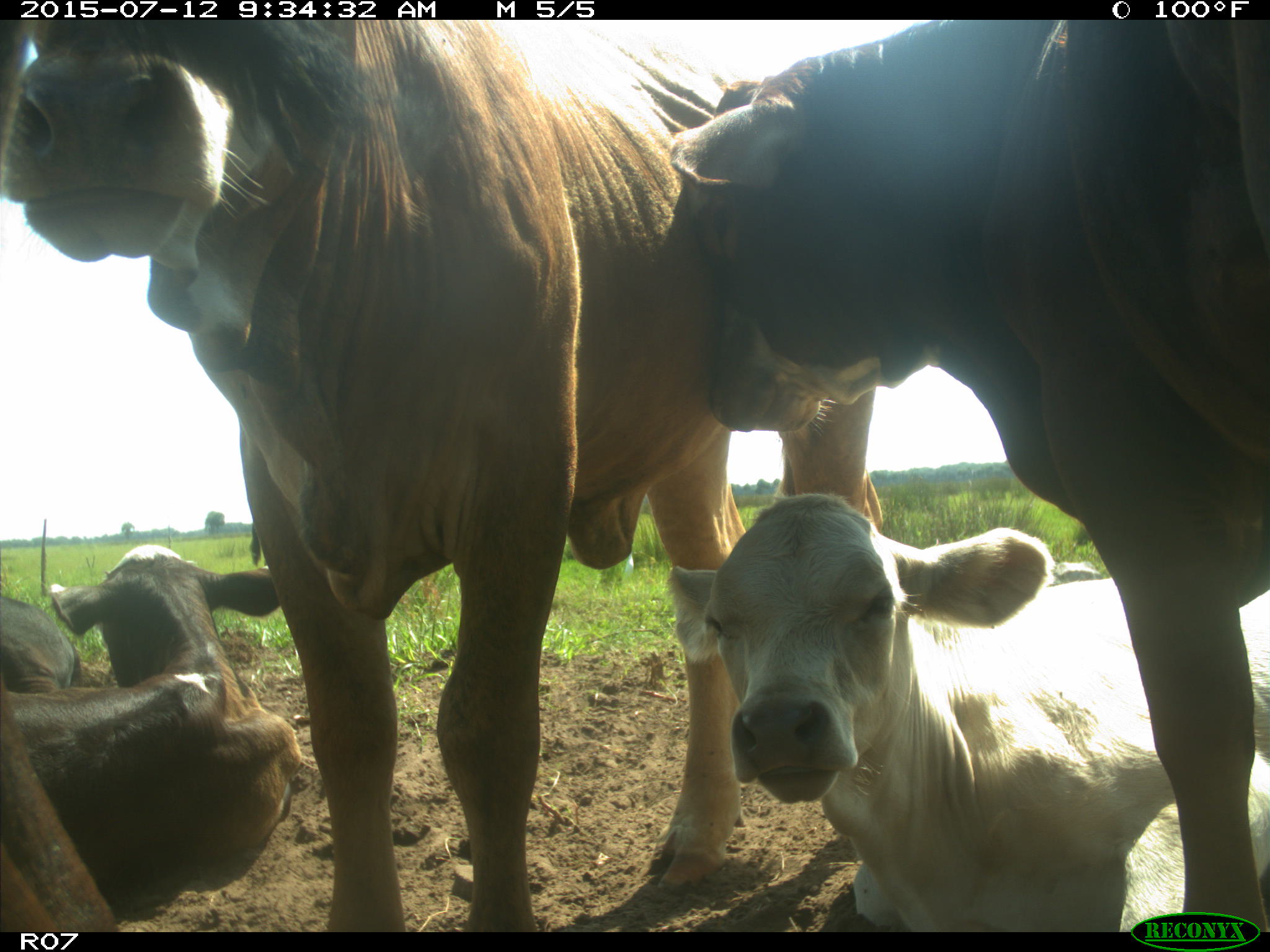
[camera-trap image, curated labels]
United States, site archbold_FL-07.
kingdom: Animalia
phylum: Chordata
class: Mammalia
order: Artiodactyla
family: Bovidae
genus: Bos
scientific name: Bos taurus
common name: domestic cow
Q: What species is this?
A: Bos taurus (domestic cow).